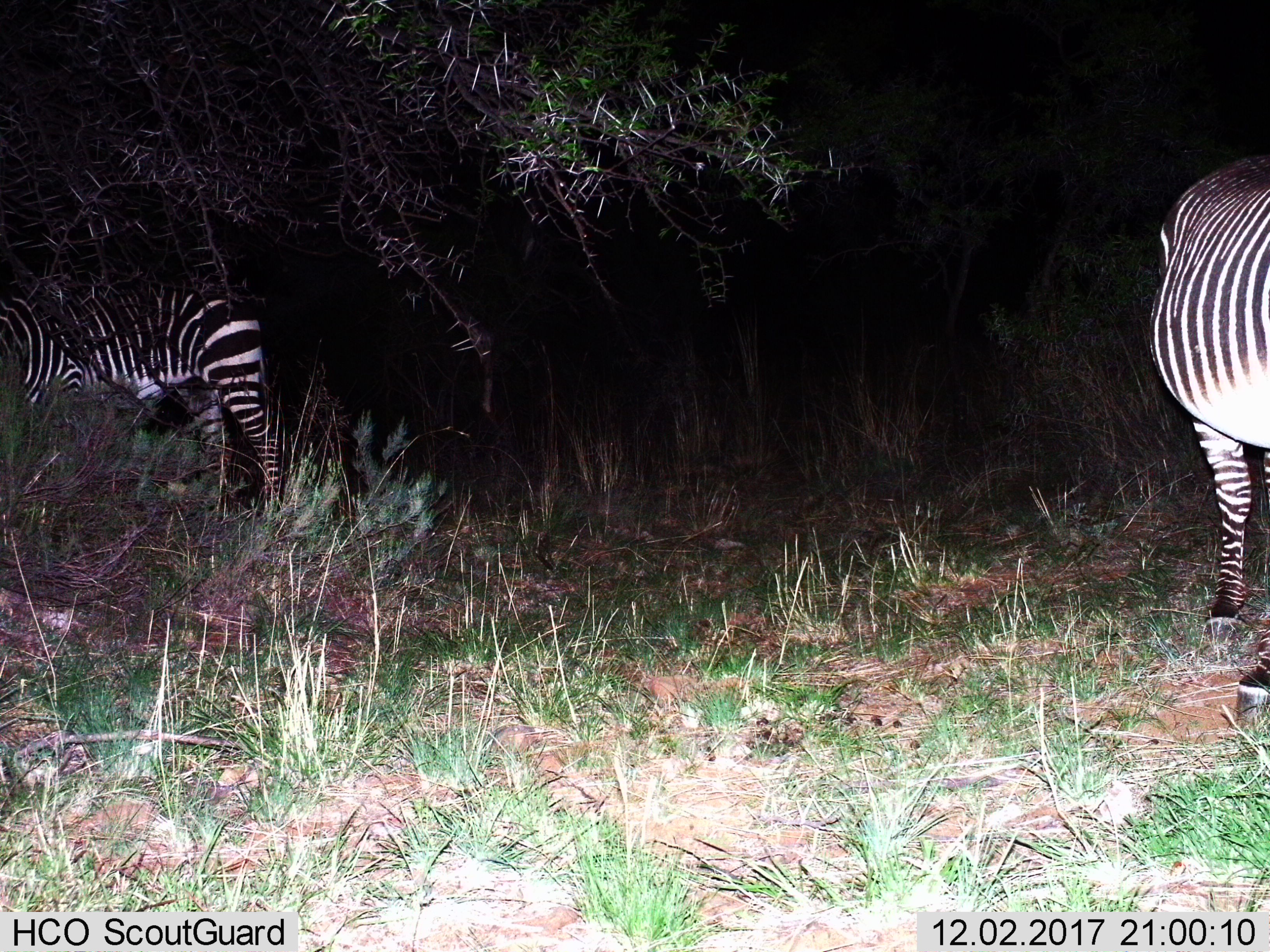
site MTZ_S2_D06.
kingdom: Animalia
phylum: Chordata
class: Mammalia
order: Perissodactyla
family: Equidae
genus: Equus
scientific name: Equus zebra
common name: mountain zebra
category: zebramountain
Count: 2.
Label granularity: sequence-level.